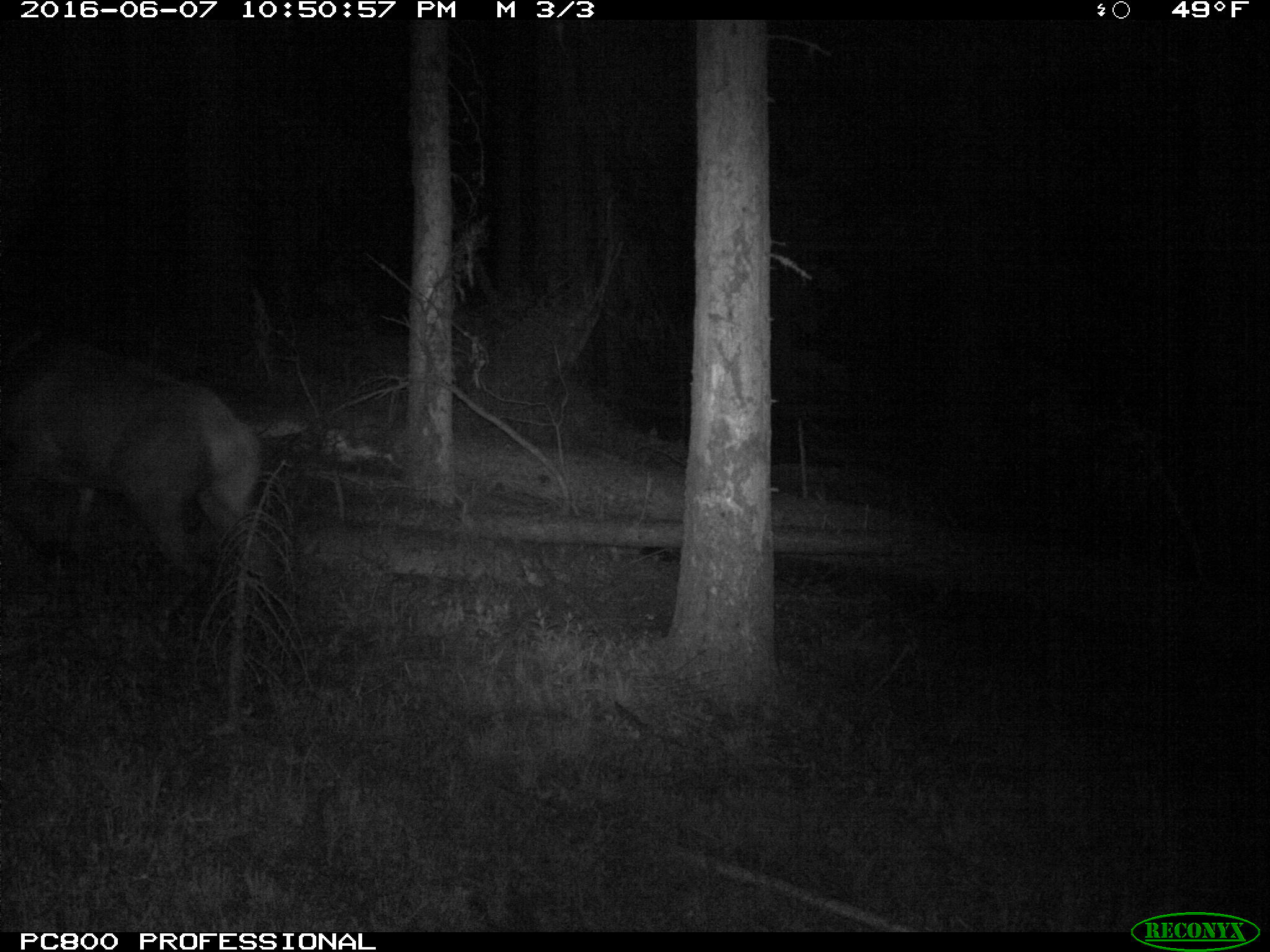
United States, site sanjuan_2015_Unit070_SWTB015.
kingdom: Animalia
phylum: Chordata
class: Mammalia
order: Artiodactyla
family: Cervidae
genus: Cervus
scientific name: Cervus elaphus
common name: red deer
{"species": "Cervus elaphus (red deer)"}